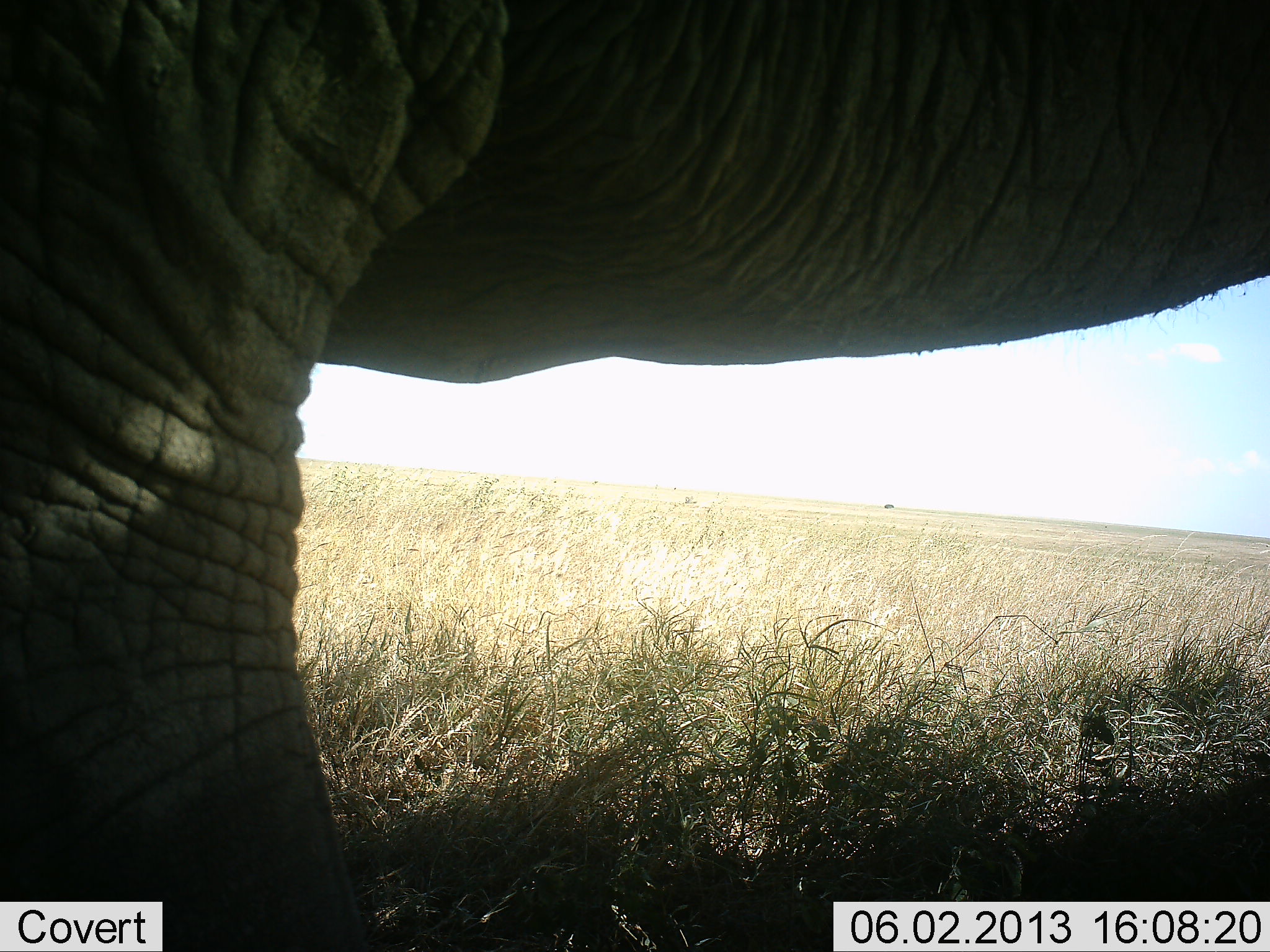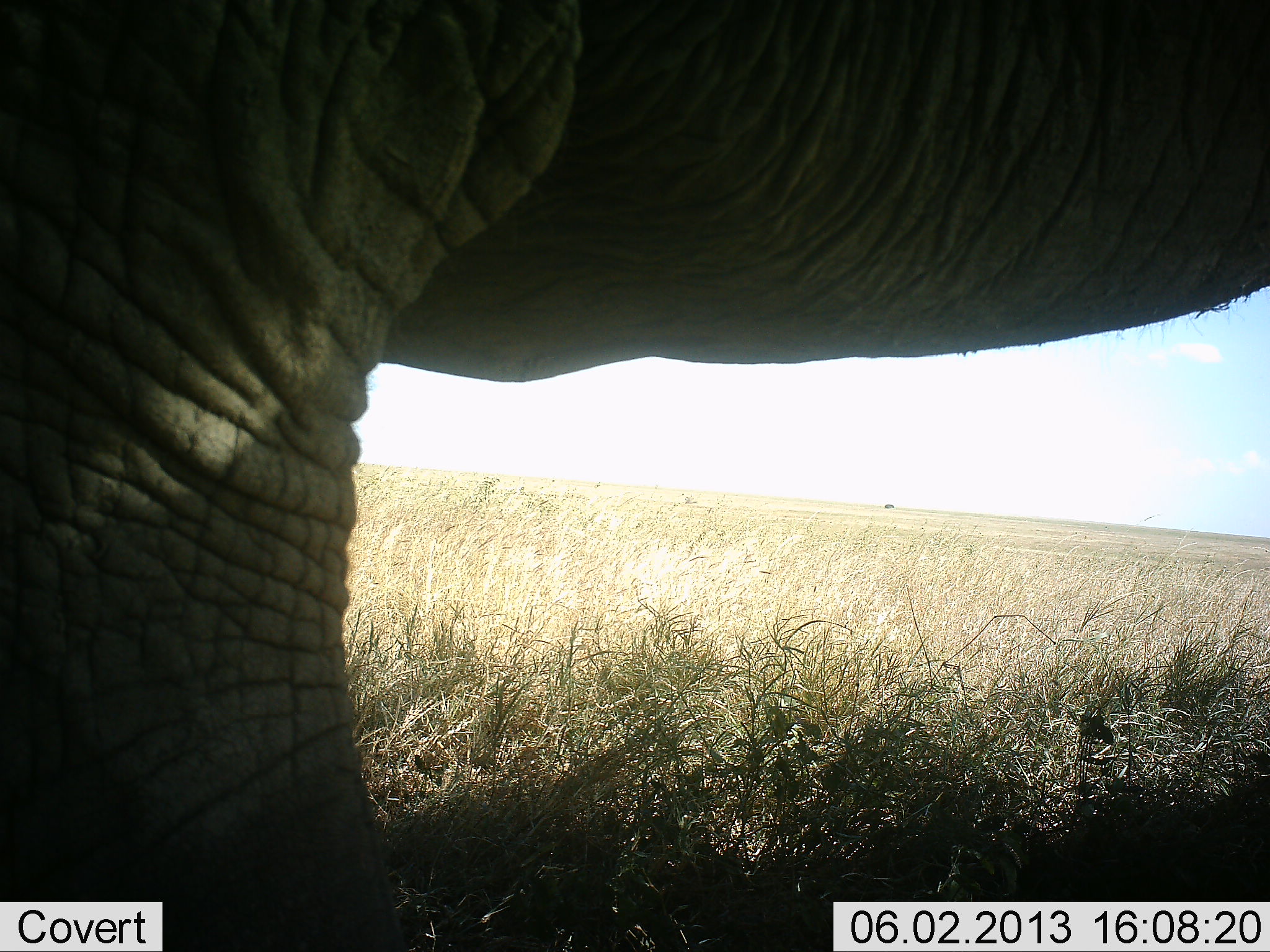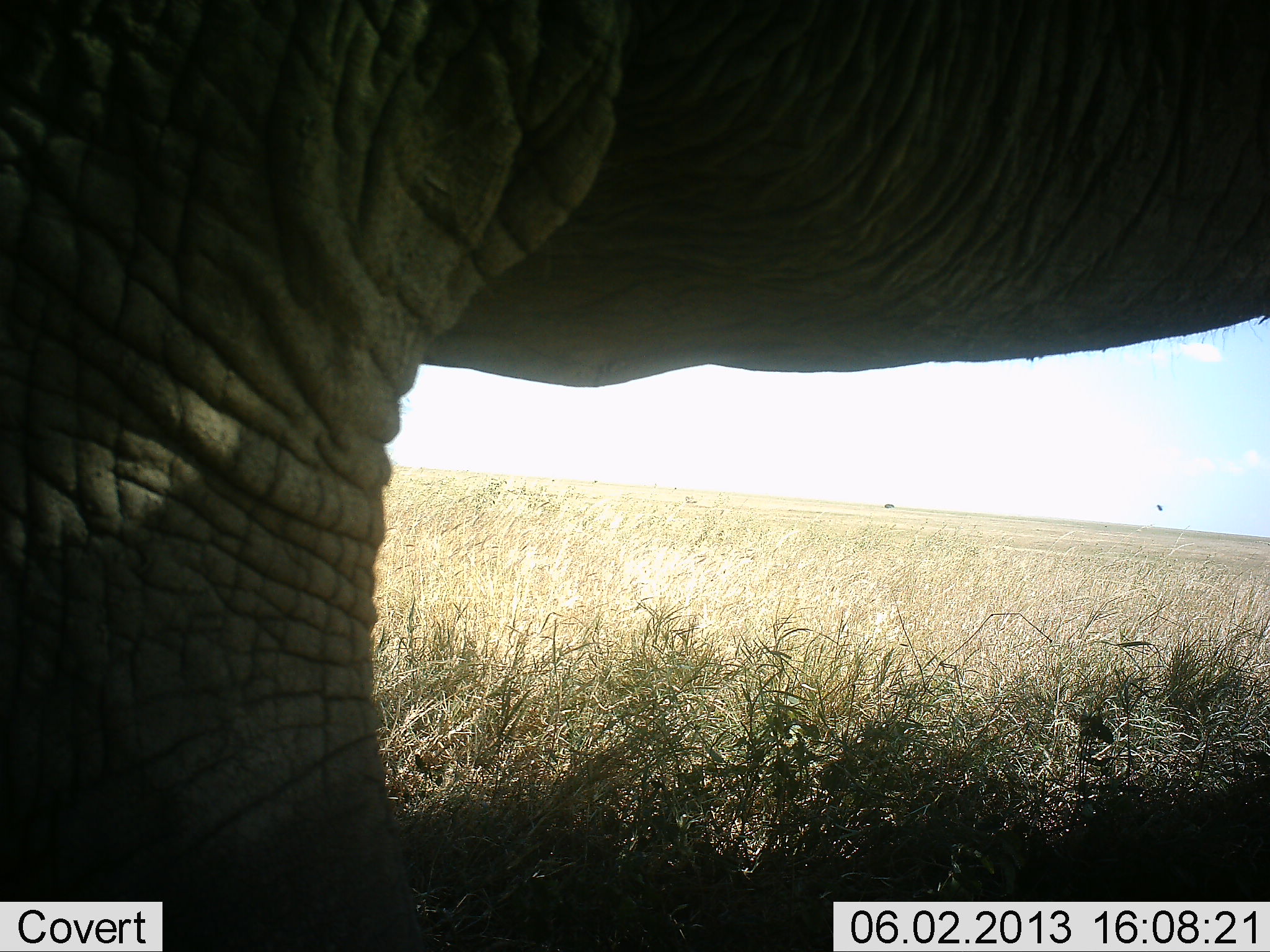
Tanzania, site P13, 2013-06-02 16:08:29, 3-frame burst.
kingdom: Animalia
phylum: Chordata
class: Mammalia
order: Proboscidea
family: Elephantidae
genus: Loxodonta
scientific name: Loxodonta africana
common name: african bush elephant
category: elephant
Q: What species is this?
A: Elephant (african bush elephant) (Loxodonta africana).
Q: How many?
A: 1.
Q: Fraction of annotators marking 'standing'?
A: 70%.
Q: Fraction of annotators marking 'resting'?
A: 0%.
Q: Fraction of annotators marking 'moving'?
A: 30%.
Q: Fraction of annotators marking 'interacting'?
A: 0%.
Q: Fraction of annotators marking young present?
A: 0%.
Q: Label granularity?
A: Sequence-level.